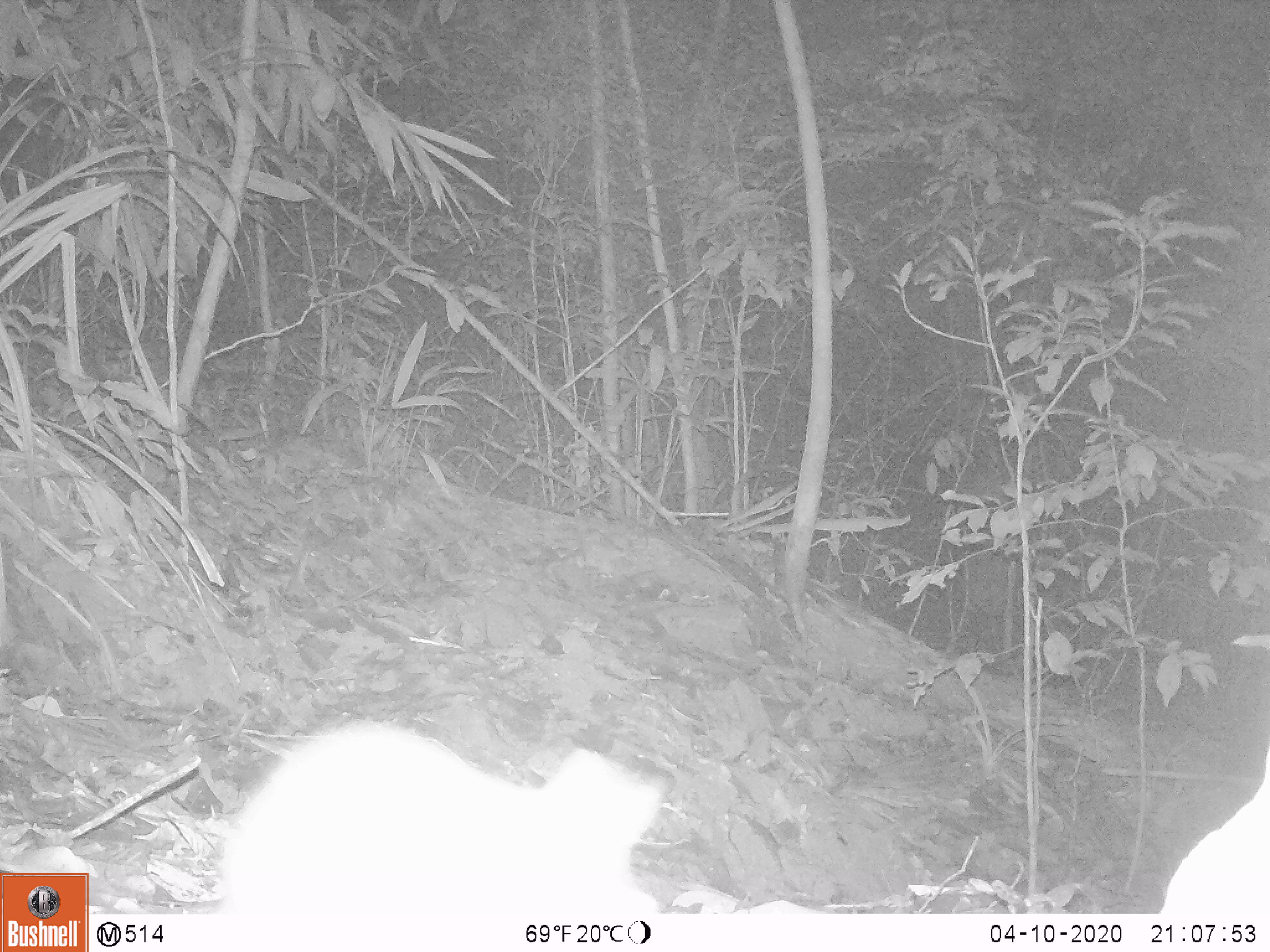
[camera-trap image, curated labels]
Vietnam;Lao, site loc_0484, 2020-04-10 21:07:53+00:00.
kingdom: Animalia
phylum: Chordata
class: Mammalia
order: Rodentia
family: Muridae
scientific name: Muridae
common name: old-world mice and rats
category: unidentified murid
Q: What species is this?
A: Unidentified murid (old-world mice and rats) (Muridae).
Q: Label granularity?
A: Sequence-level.